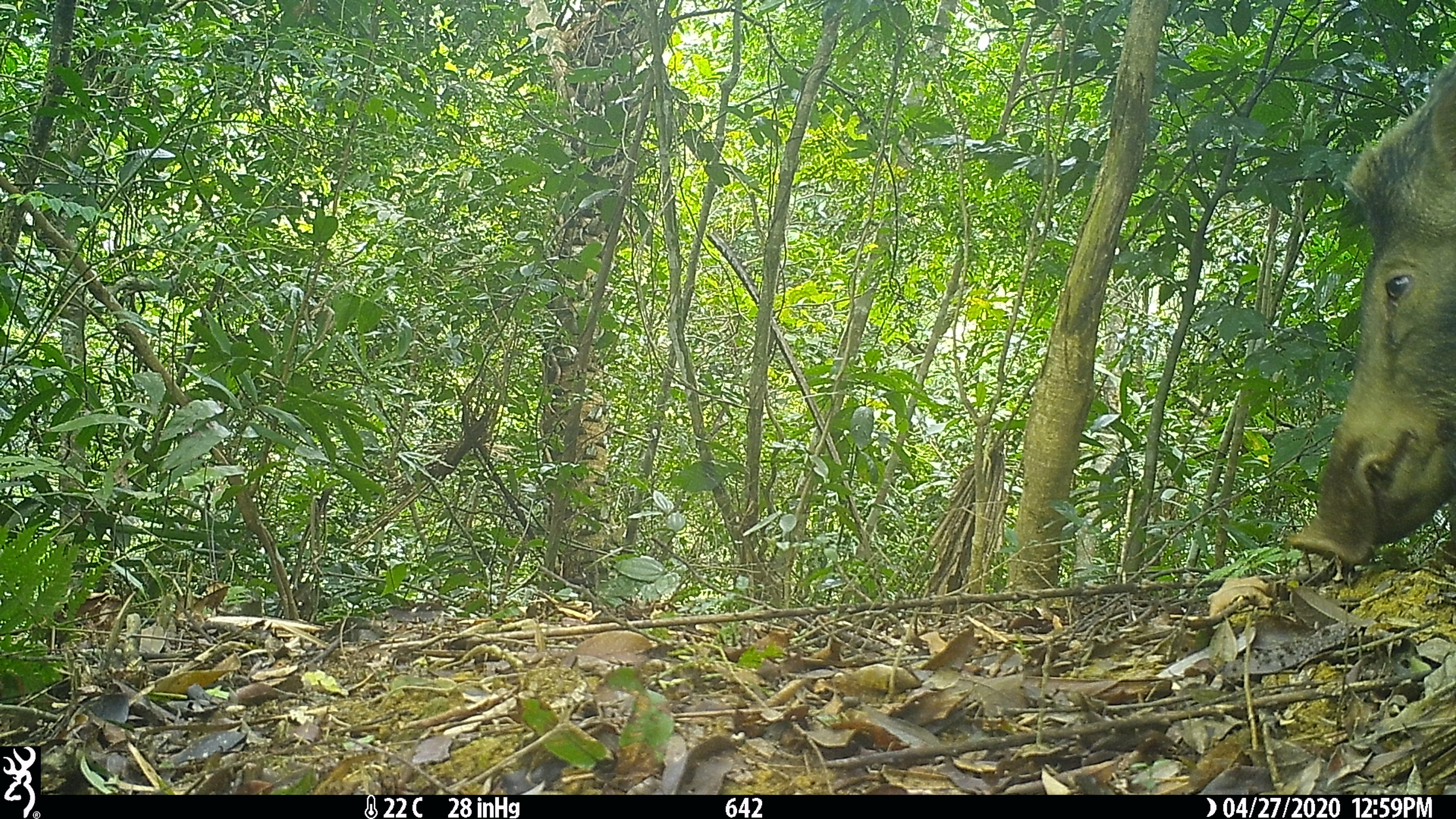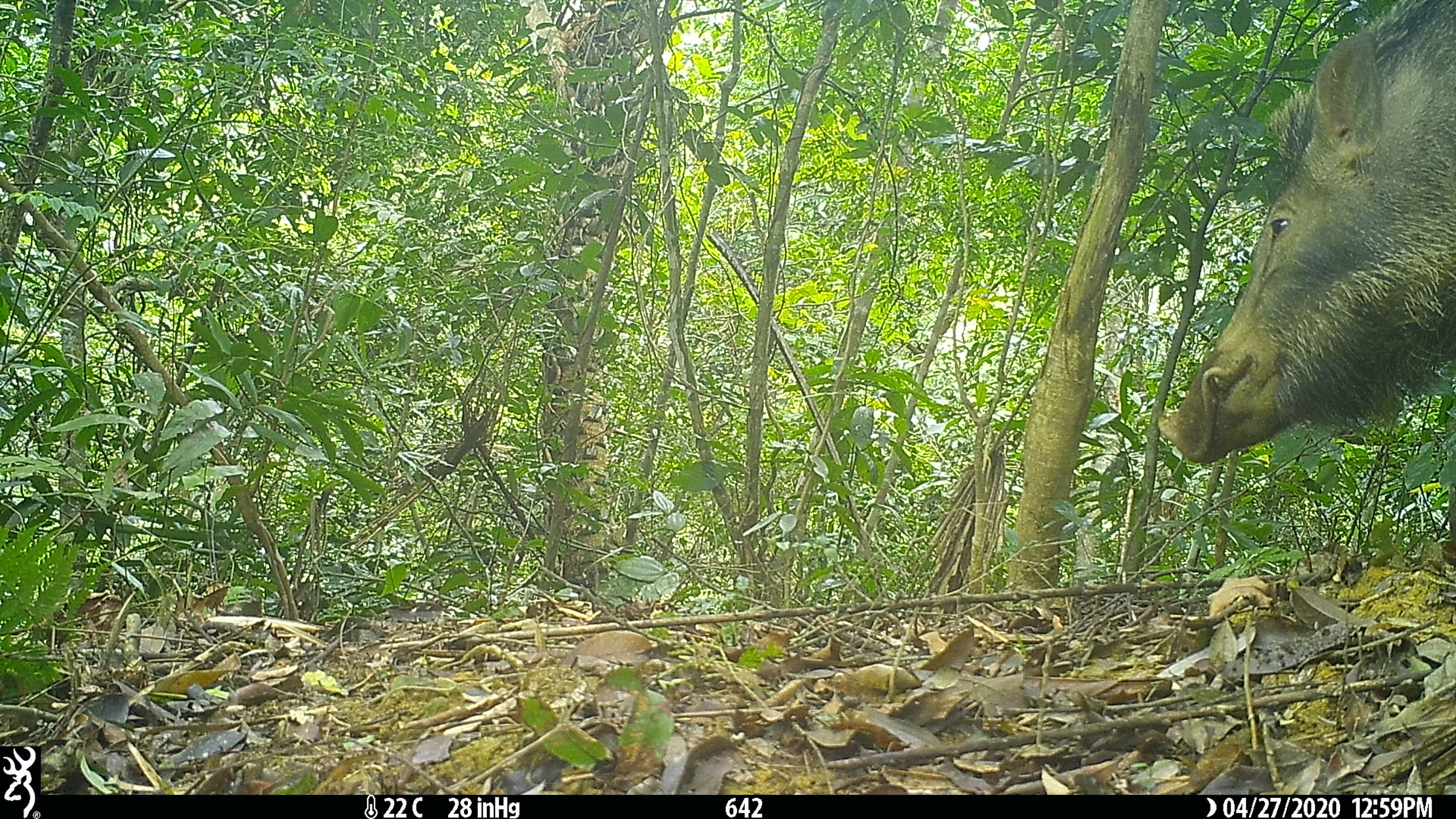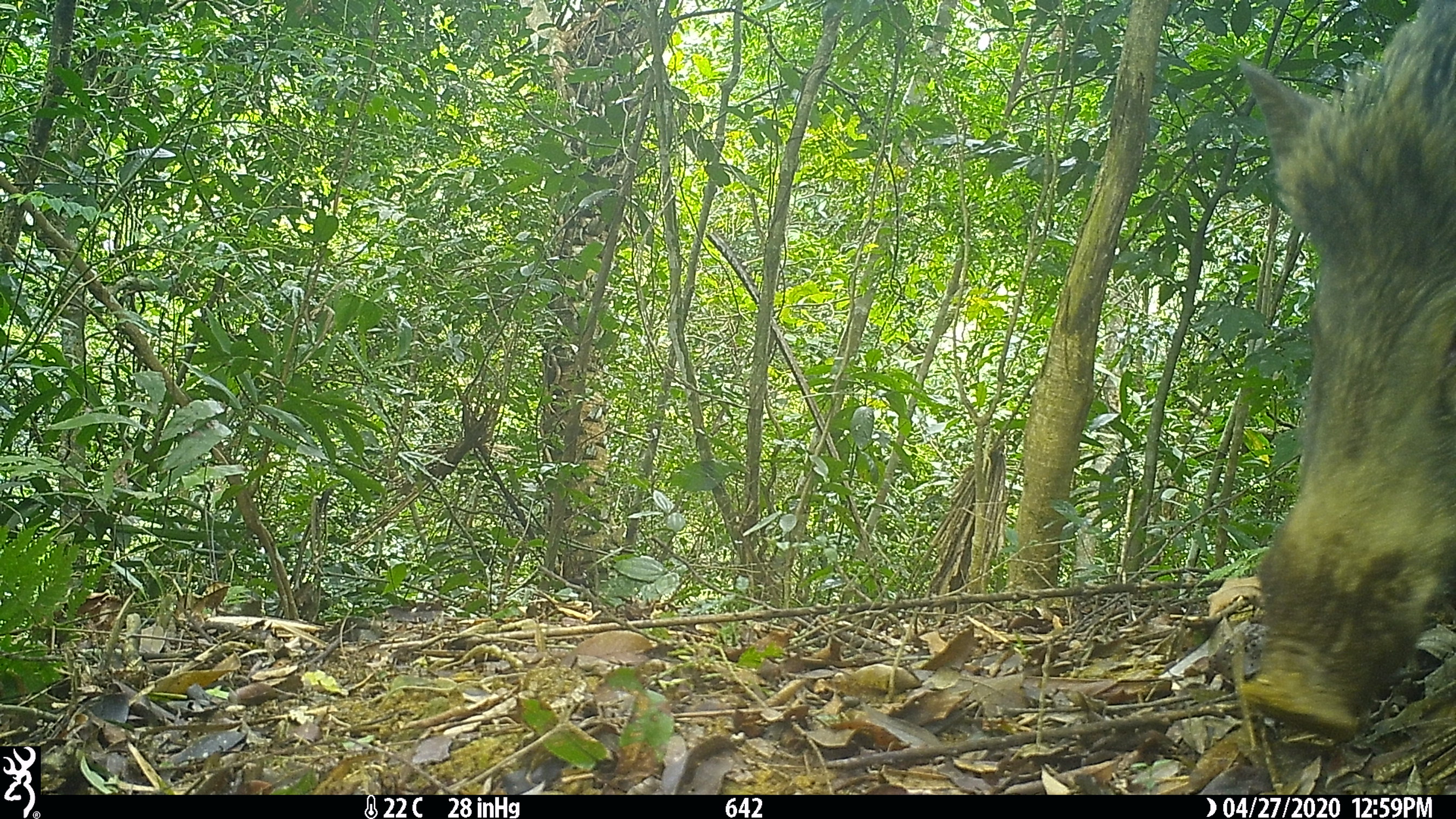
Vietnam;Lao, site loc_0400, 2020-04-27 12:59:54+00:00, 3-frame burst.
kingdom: Animalia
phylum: Chordata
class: Mammalia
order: Artiodactyla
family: Suidae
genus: Sus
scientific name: Sus scrofa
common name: eurasian wild pig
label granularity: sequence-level